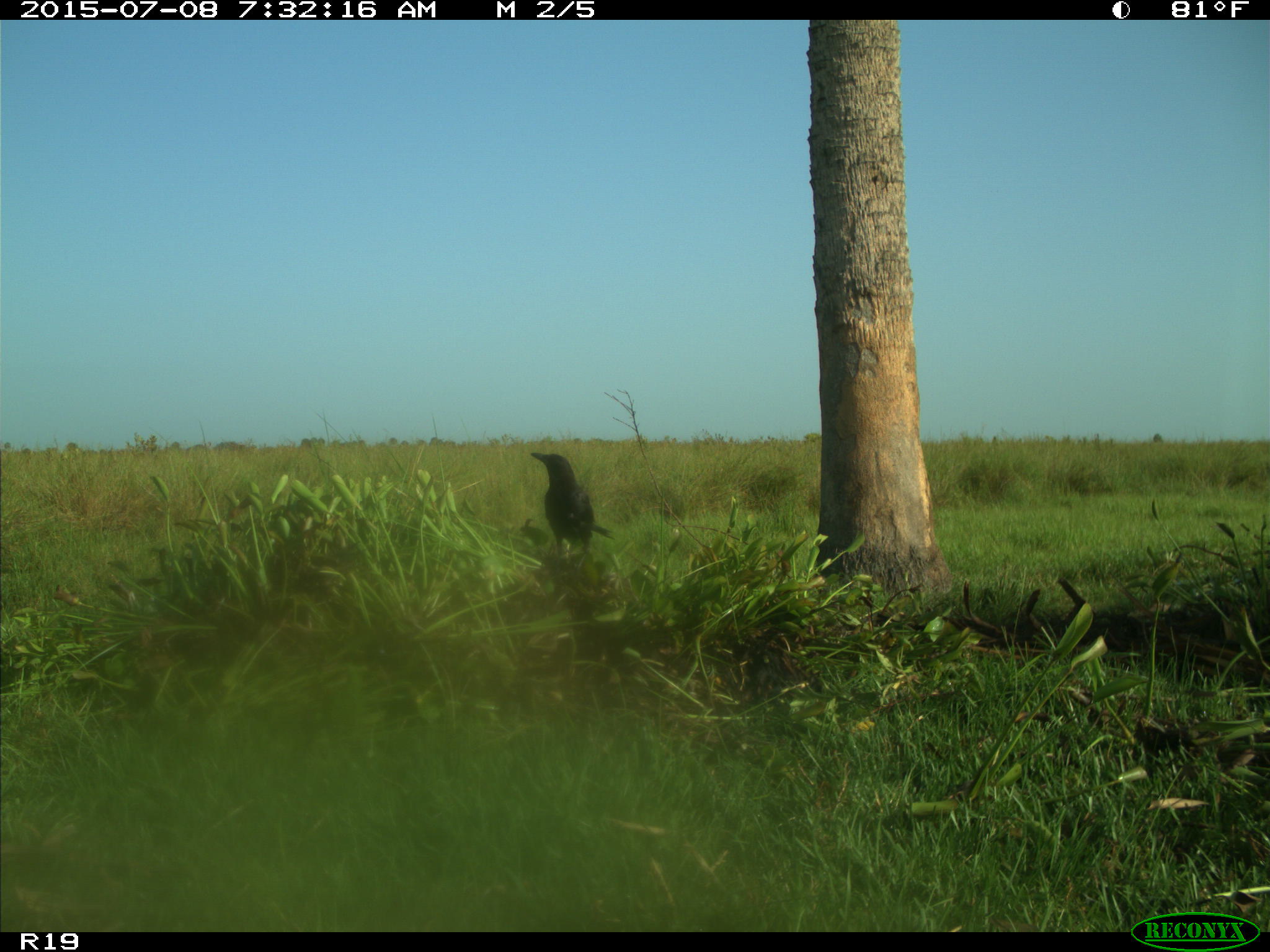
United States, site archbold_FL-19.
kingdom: Animalia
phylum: Chordata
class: Aves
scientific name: Aves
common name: birds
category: unidentified bird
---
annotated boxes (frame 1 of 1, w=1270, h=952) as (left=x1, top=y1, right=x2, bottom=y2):
animal: (left=530, top=452, right=615, bottom=558); (left=520, top=518, right=549, bottom=547)